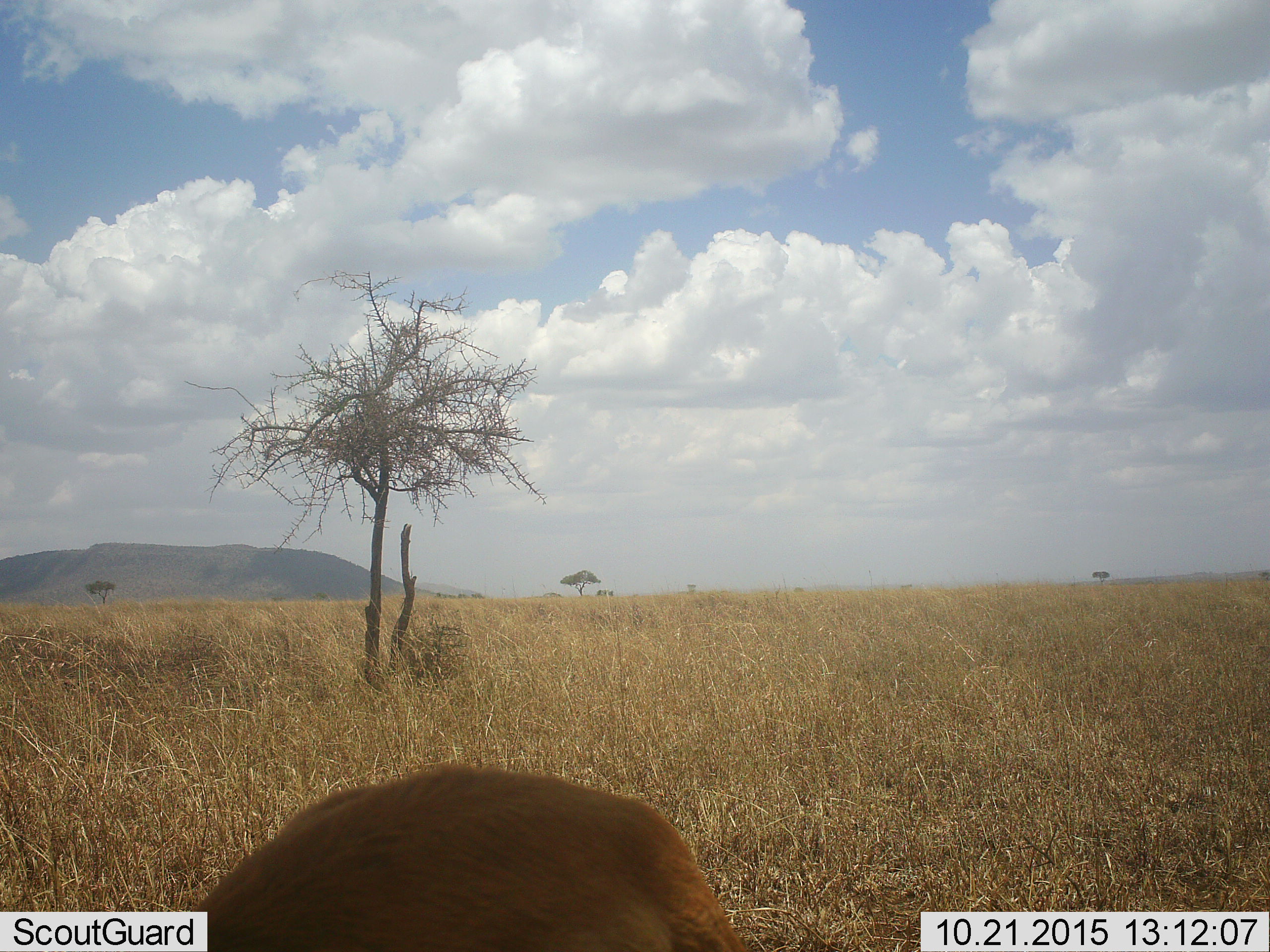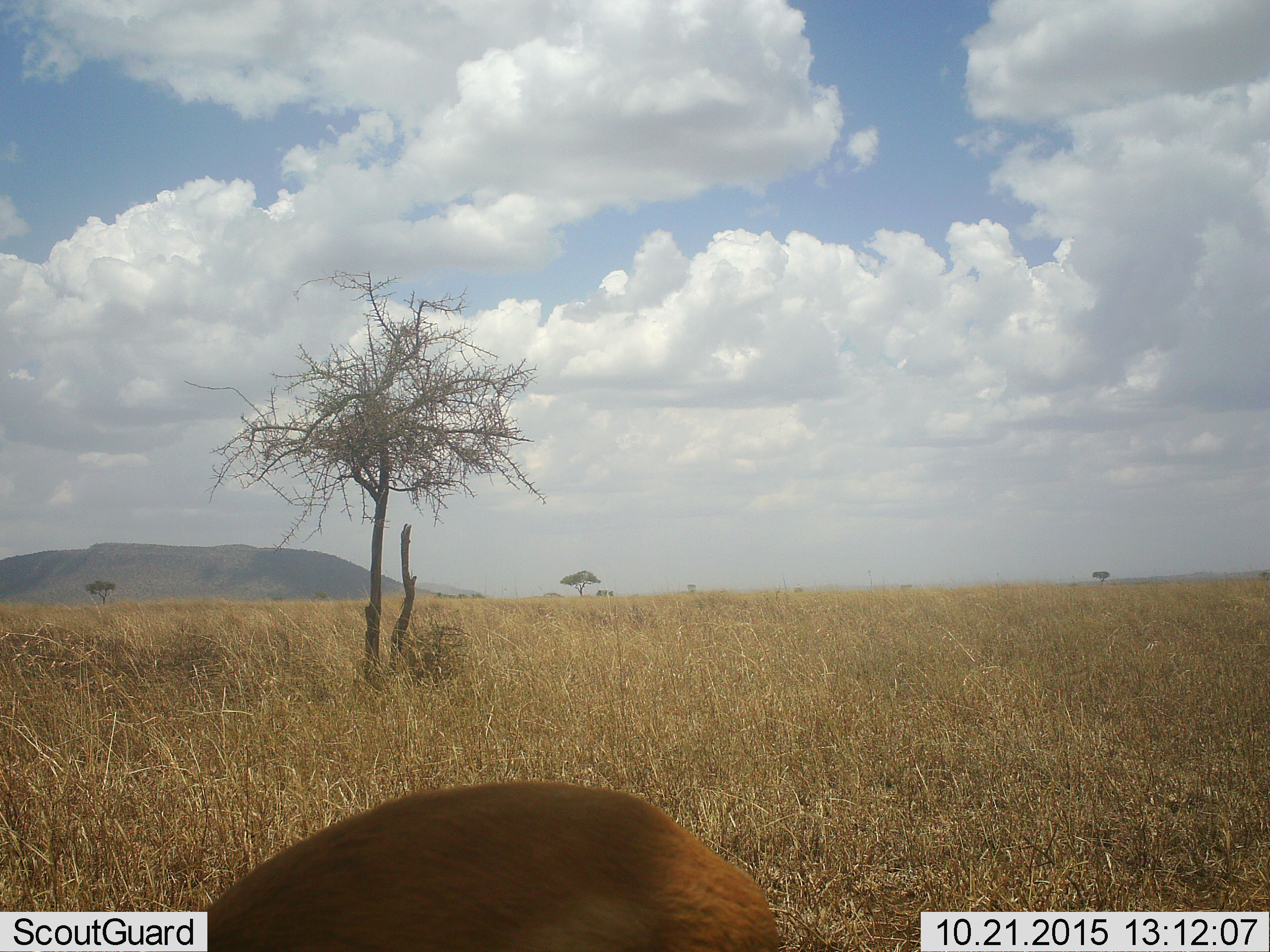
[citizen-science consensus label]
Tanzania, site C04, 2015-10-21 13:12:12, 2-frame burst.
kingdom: Animalia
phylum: Chordata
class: Mammalia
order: Artiodactyla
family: Bovidae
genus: Eudorcas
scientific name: Eudorcas thomsonii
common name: thomson's gazelle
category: gazellethomsons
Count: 1.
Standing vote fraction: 50%.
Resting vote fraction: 0%.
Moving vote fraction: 0%.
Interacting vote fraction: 0%.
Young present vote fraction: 0%.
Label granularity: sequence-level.